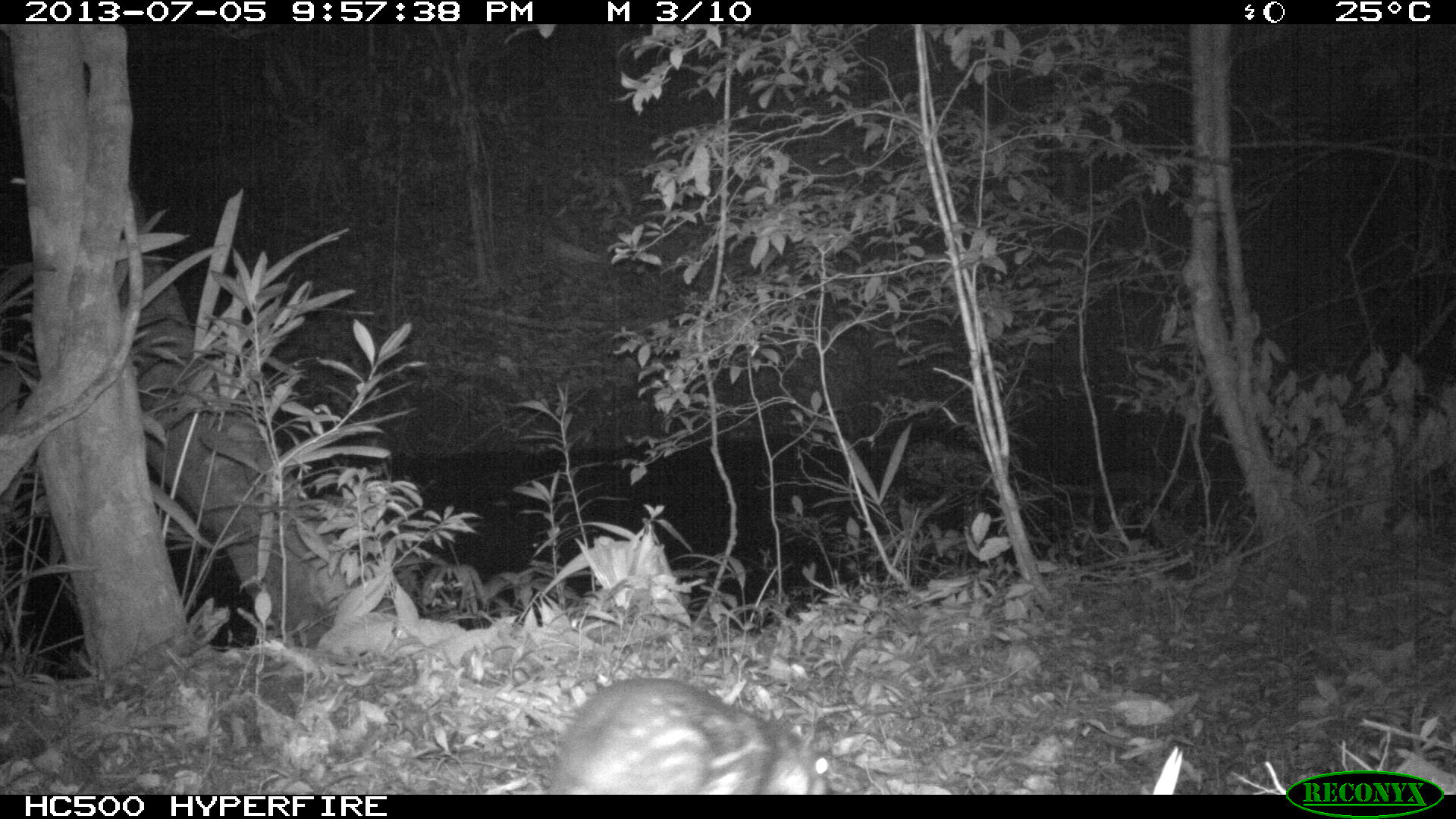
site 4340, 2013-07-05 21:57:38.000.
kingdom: Animalia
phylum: Chordata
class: Mammalia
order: Rodentia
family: Cuniculidae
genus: Cuniculus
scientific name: Cuniculus paca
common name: lowland paca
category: agouti paca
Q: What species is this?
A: Agouti paca (lowland paca) (Cuniculus paca).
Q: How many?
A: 1.